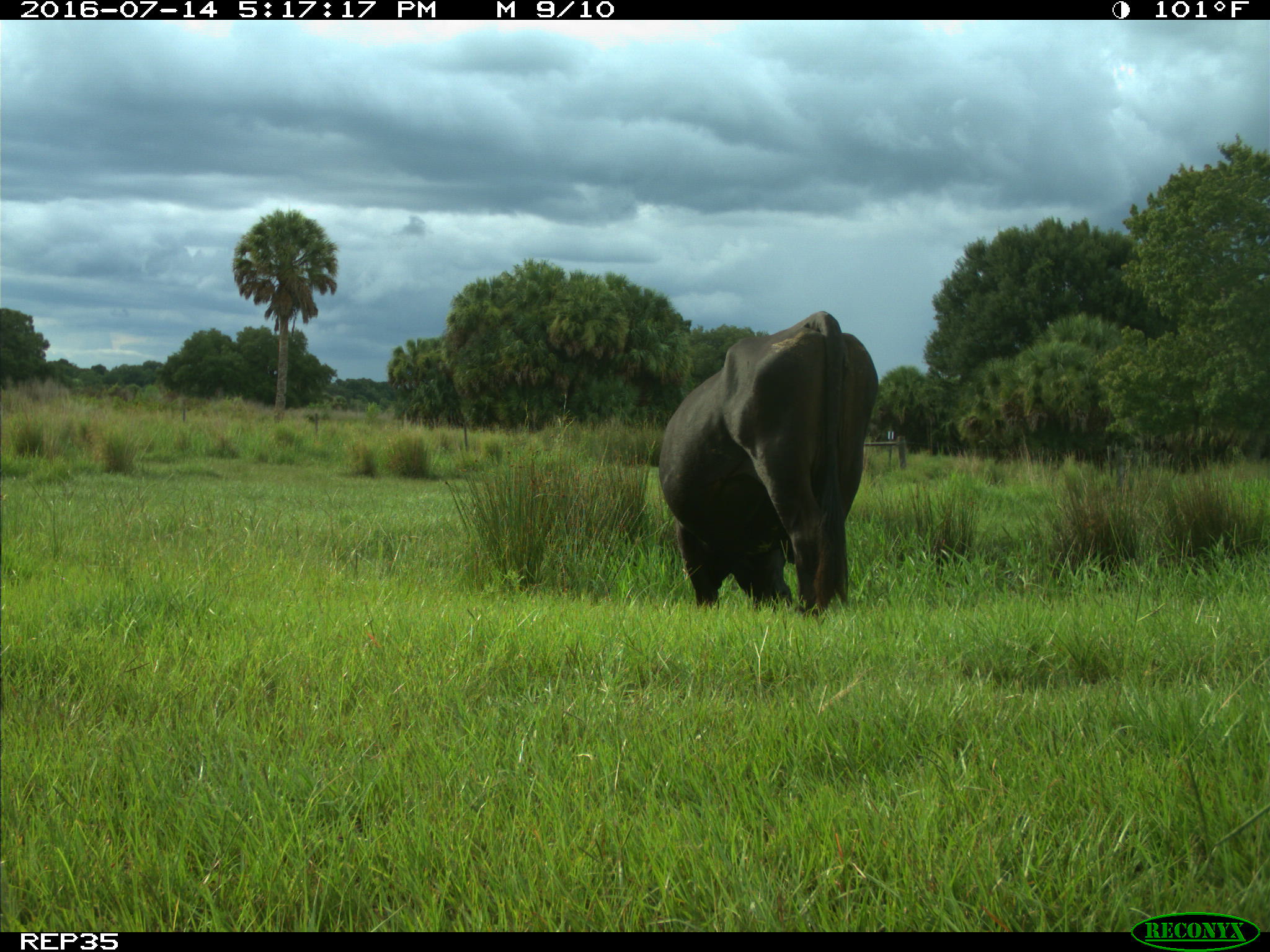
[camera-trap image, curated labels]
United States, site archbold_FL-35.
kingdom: Animalia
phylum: Chordata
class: Mammalia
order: Artiodactyla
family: Bovidae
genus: Bos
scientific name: Bos taurus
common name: domestic cow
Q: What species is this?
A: Bos taurus (domestic cow).